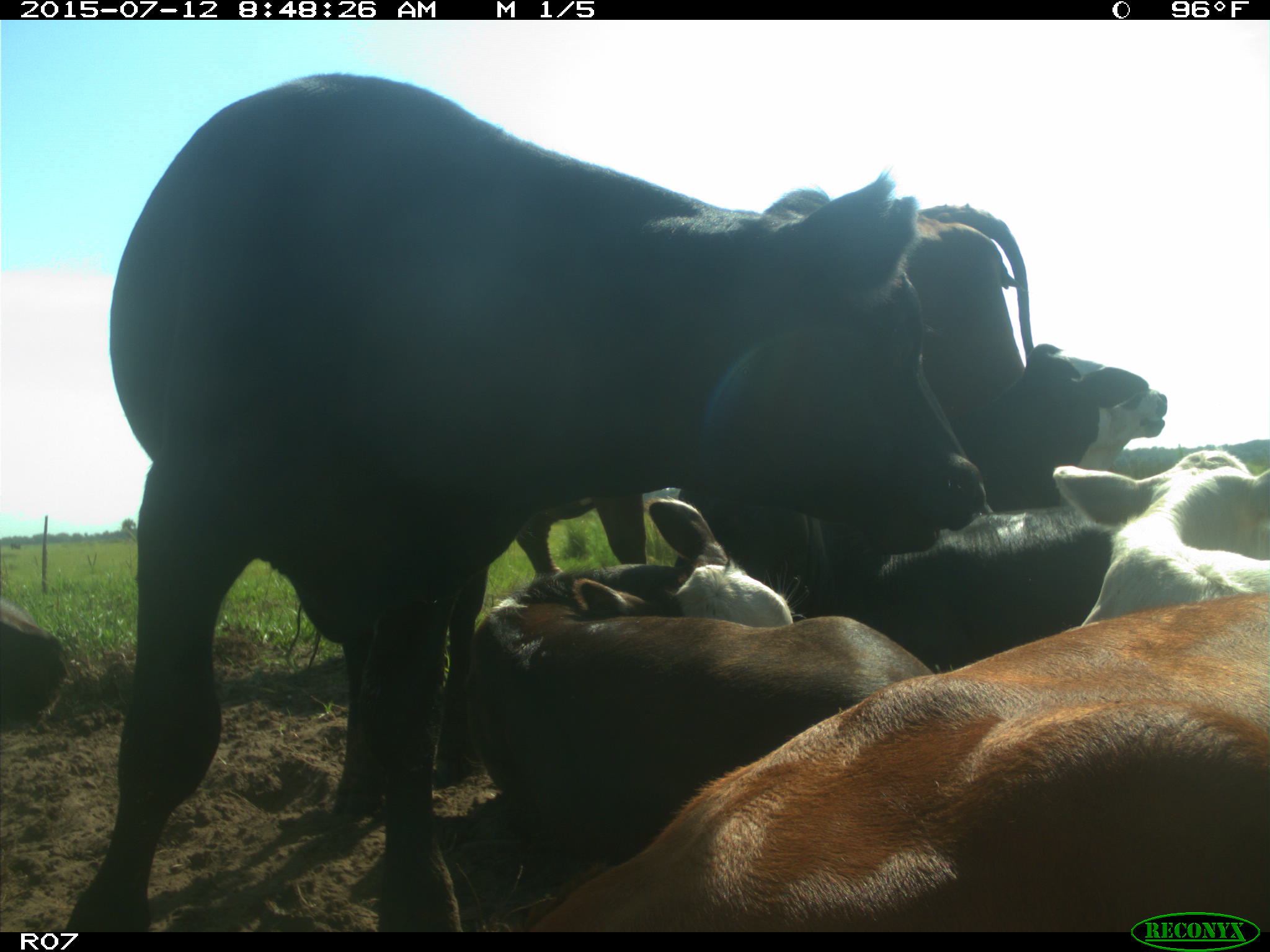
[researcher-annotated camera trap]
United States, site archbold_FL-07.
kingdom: Animalia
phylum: Chordata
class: Mammalia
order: Artiodactyla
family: Bovidae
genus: Bos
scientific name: Bos taurus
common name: domestic cow